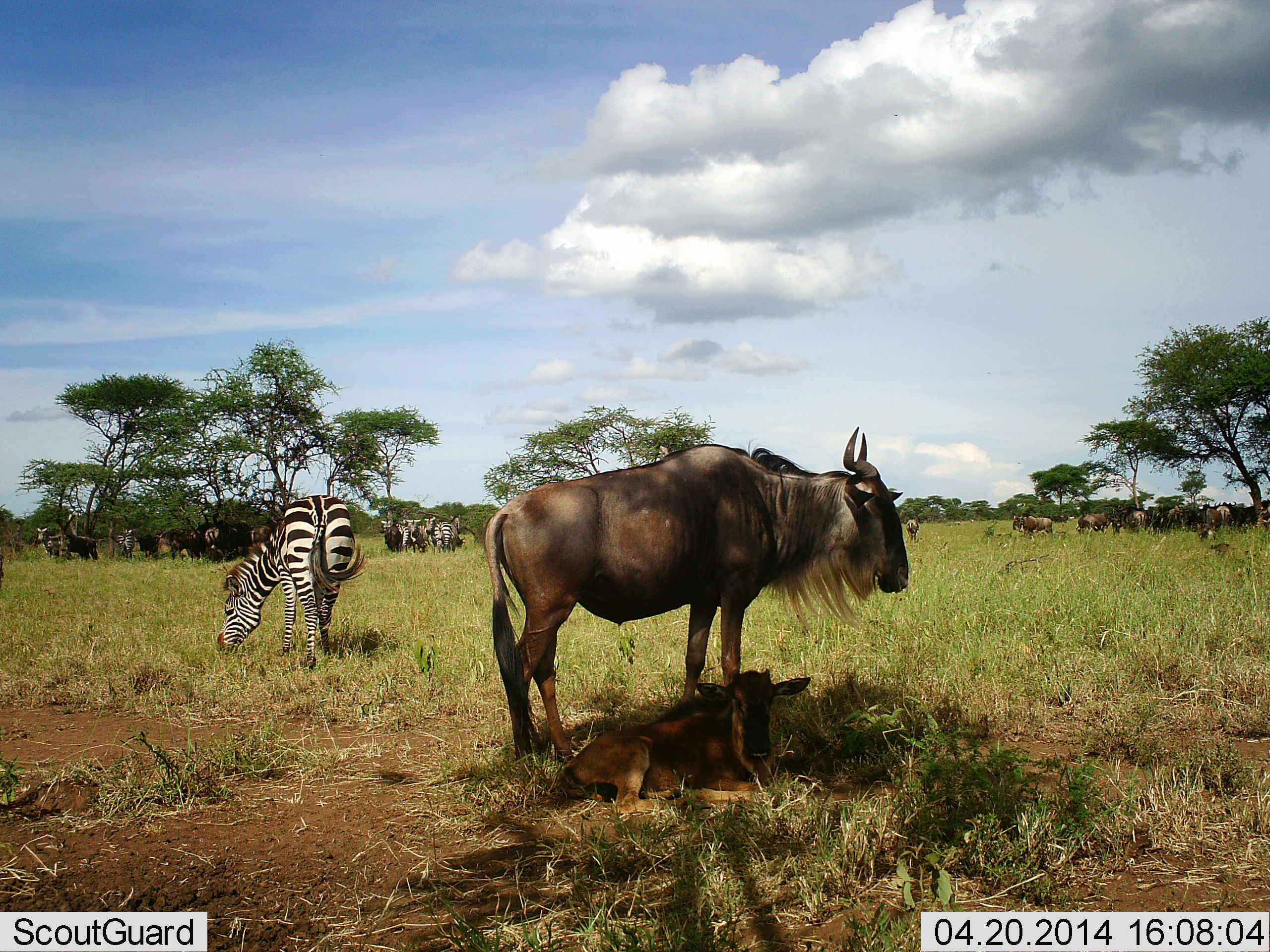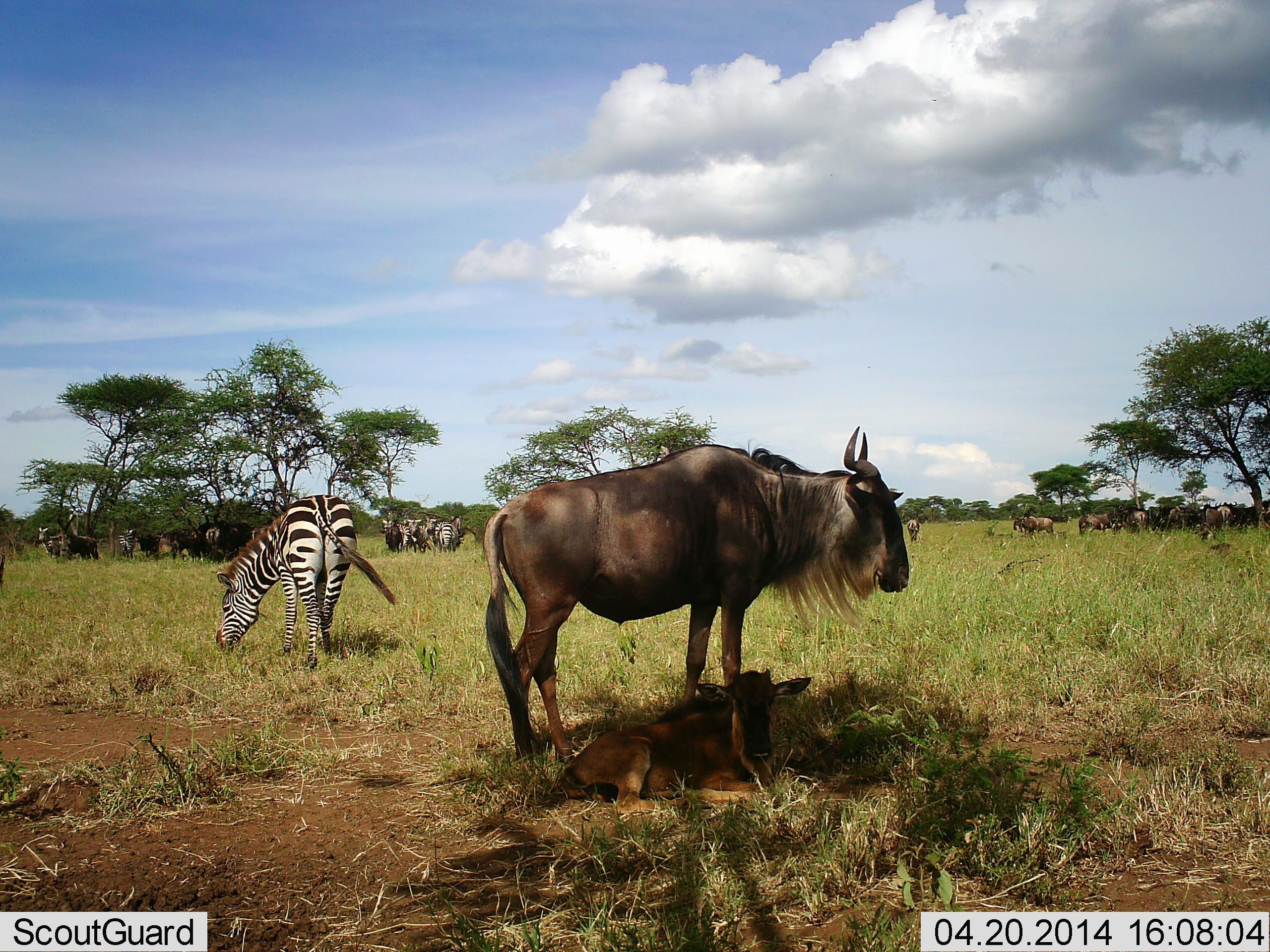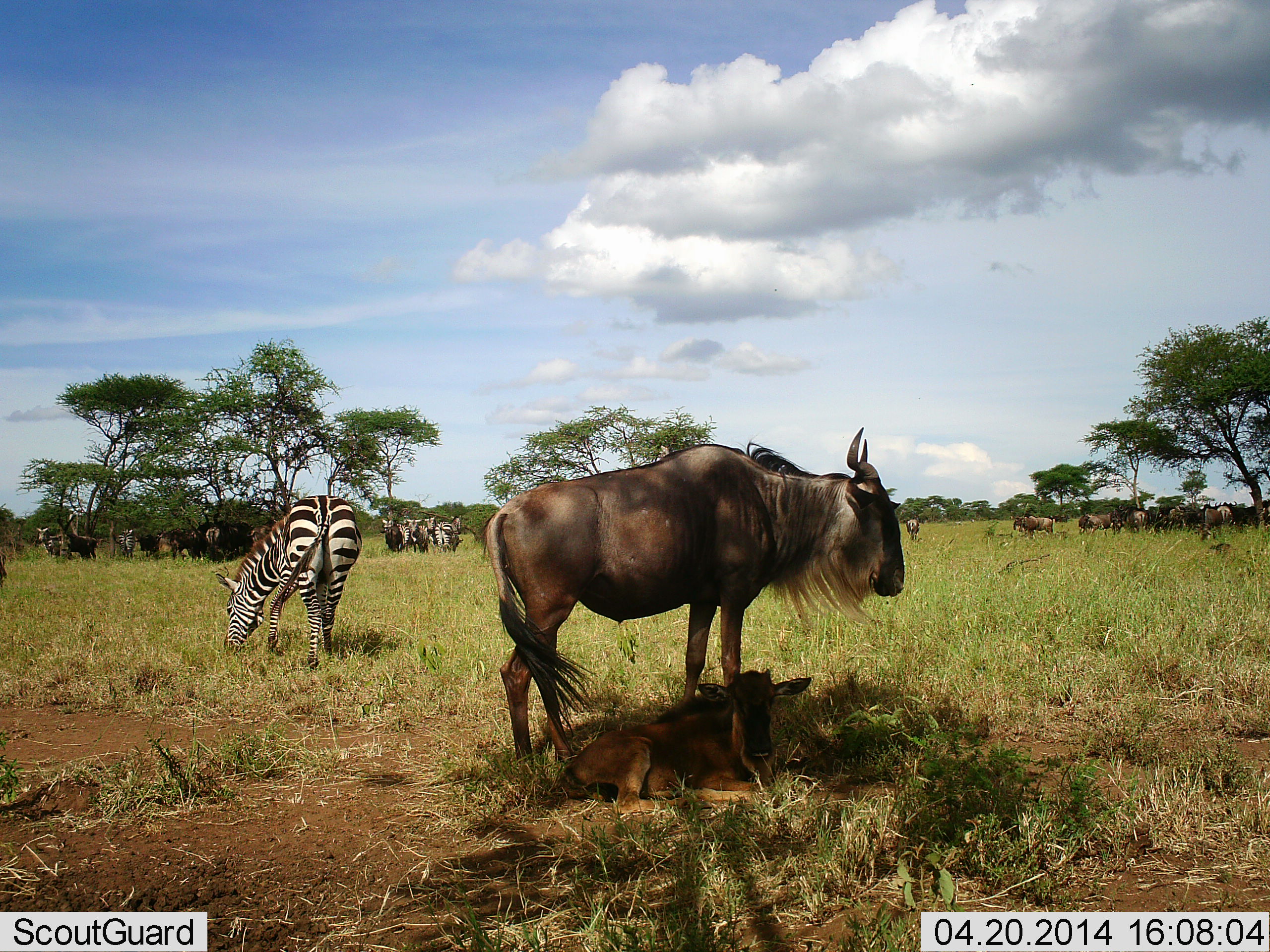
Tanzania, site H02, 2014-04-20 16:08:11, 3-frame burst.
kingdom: Animalia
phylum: Chordata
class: Mammalia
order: Artiodactyla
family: Bovidae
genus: Connochaetes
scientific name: Connochaetes taurinus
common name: blue wildebeest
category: wildebeest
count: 11-50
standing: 93%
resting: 64%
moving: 7%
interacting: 0%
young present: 93%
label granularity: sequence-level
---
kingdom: Animalia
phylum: Chordata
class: Mammalia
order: Perissodactyla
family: Equidae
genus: Equus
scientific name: Equus quagga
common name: plains zebra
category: zebra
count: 1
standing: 25%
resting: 0%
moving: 0%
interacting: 0%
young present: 0%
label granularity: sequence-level